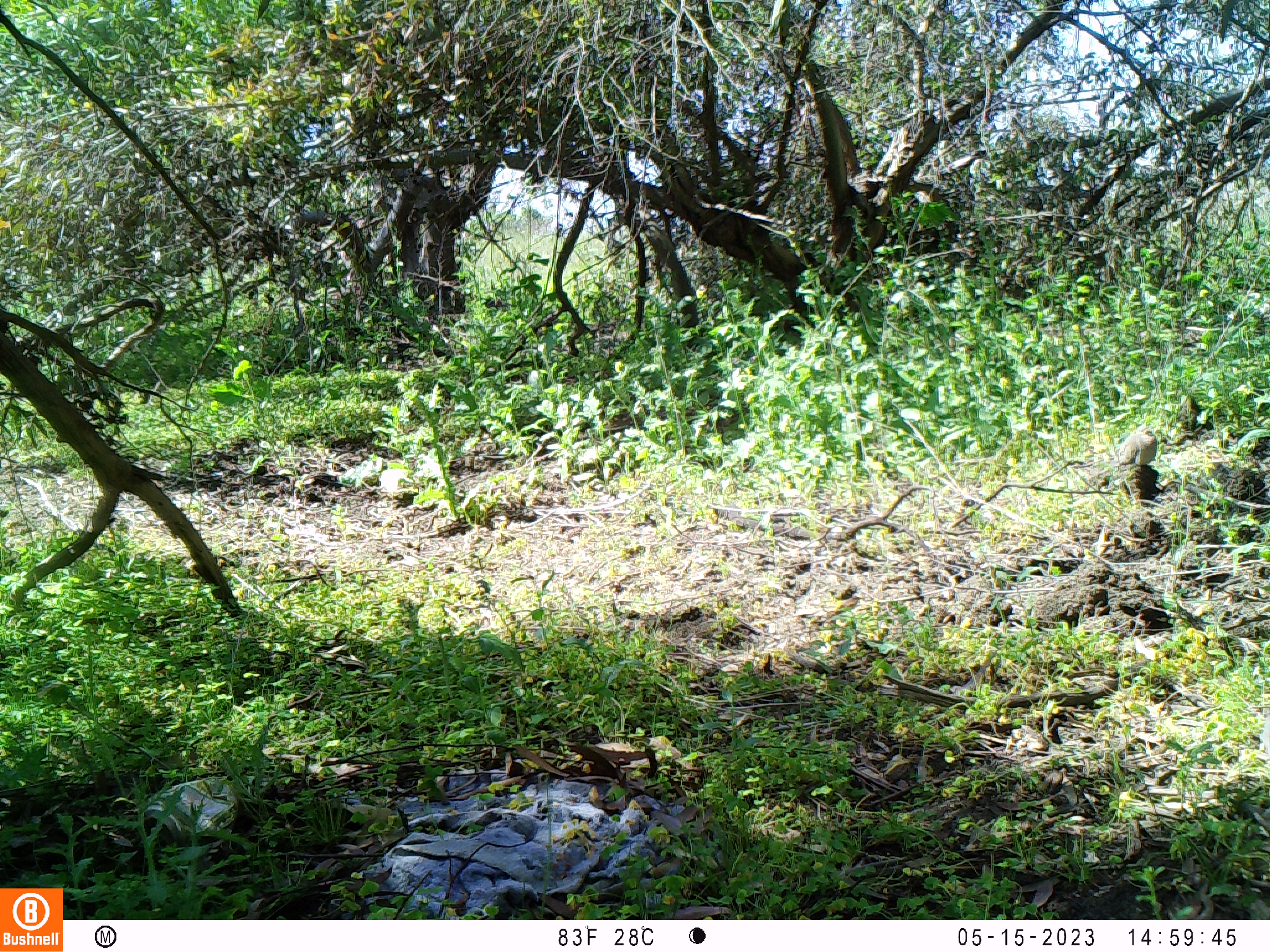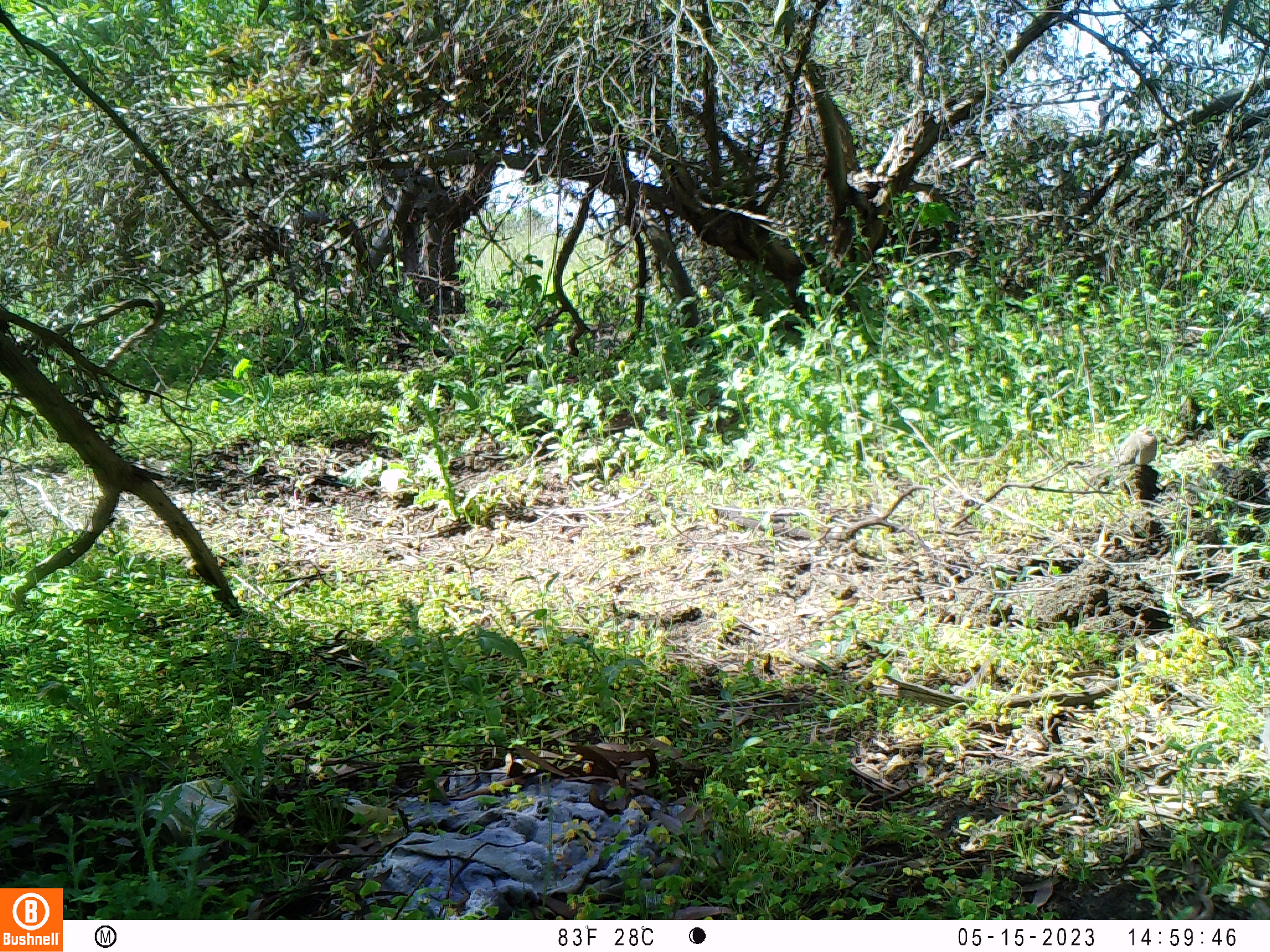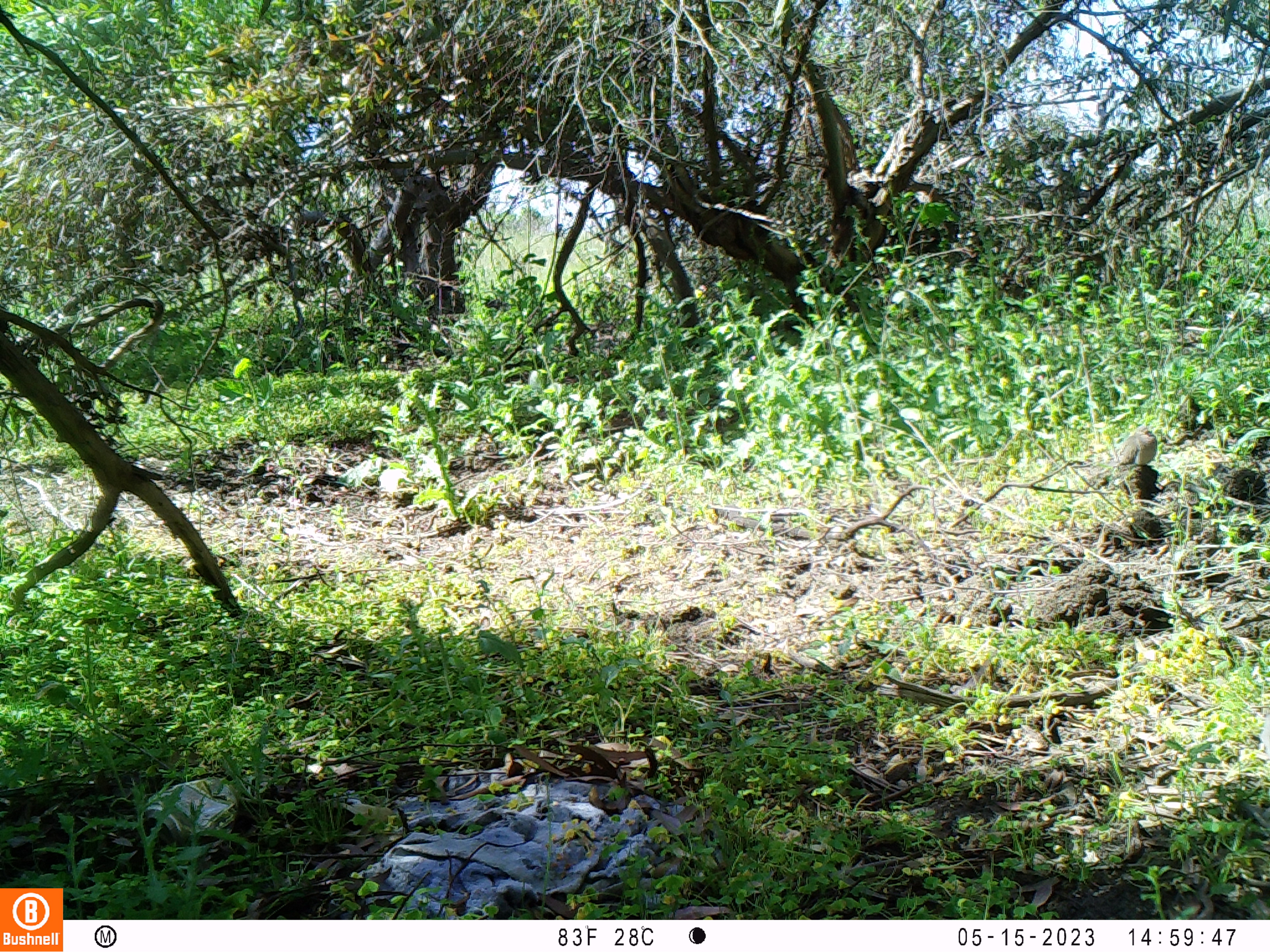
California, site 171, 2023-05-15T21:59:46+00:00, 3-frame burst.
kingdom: Animalia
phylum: Chordata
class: Aves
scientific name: Aves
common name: bird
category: unknown bird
Unknown bird (bird) (Aves).